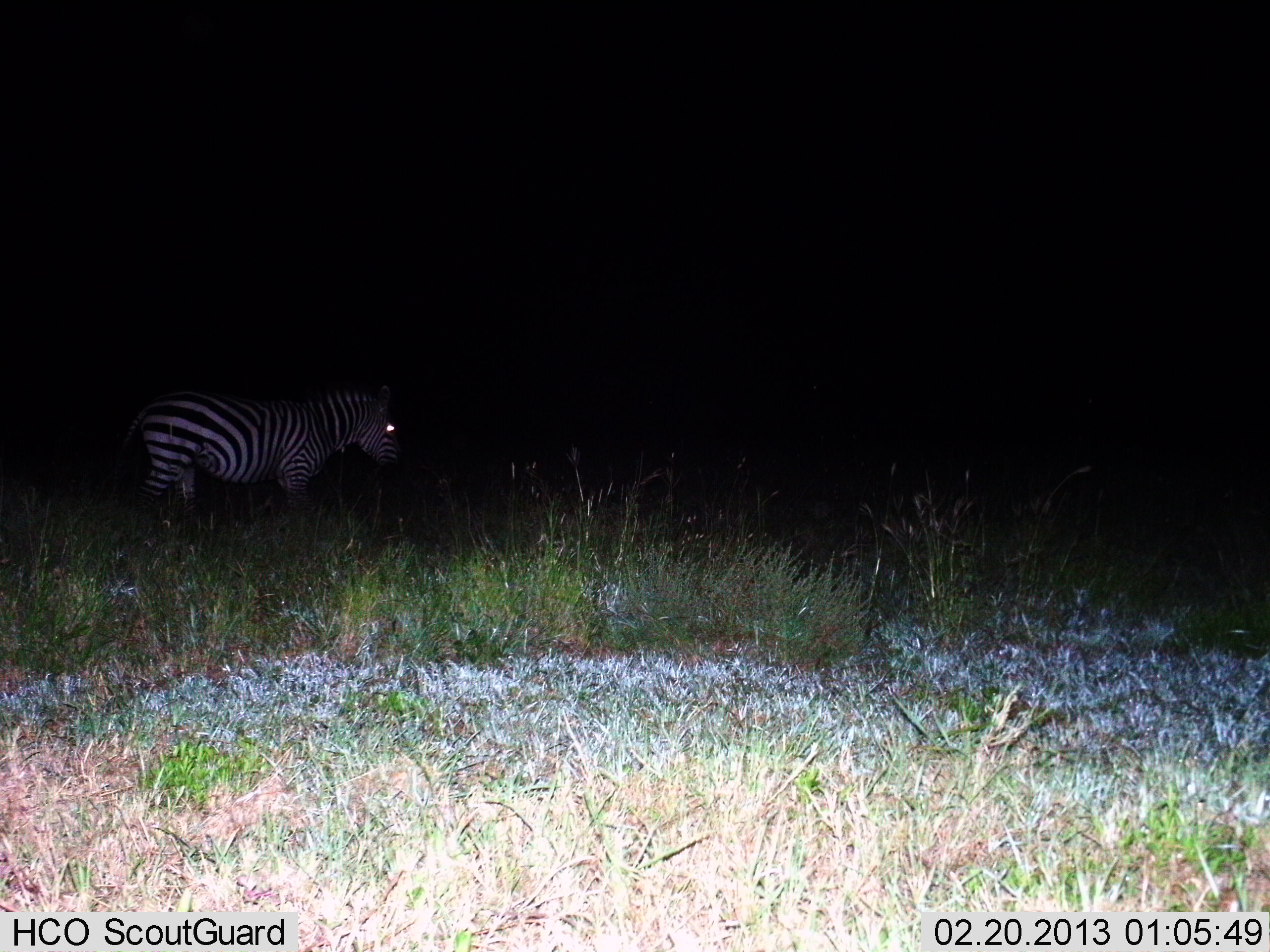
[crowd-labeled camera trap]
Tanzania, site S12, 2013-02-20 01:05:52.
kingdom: Animalia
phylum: Chordata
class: Mammalia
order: Perissodactyla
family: Equidae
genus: Equus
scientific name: Equus quagga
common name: plains zebra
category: zebra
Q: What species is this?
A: Zebra (plains zebra) (Equus quagga).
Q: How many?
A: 1.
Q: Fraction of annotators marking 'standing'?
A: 79%.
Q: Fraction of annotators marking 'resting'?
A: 0%.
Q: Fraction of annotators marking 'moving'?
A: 24%.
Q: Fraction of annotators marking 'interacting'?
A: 0%.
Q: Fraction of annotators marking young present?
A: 0%.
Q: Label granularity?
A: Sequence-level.